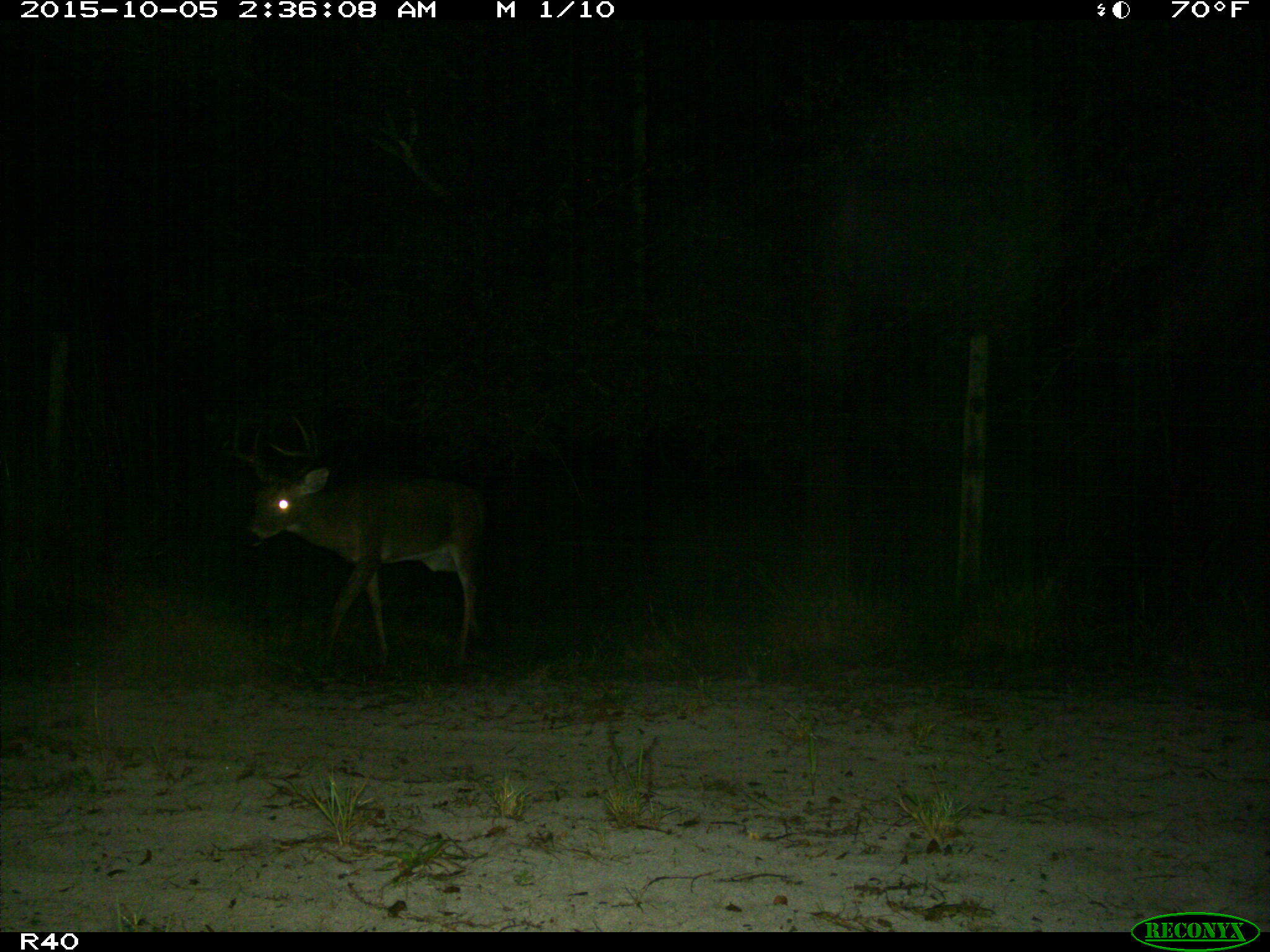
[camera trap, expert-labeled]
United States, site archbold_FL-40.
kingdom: Animalia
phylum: Chordata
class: Mammalia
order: Artiodactyla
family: Cervidae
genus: Odocoileus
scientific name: Odocoileus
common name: deer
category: unidentified deer